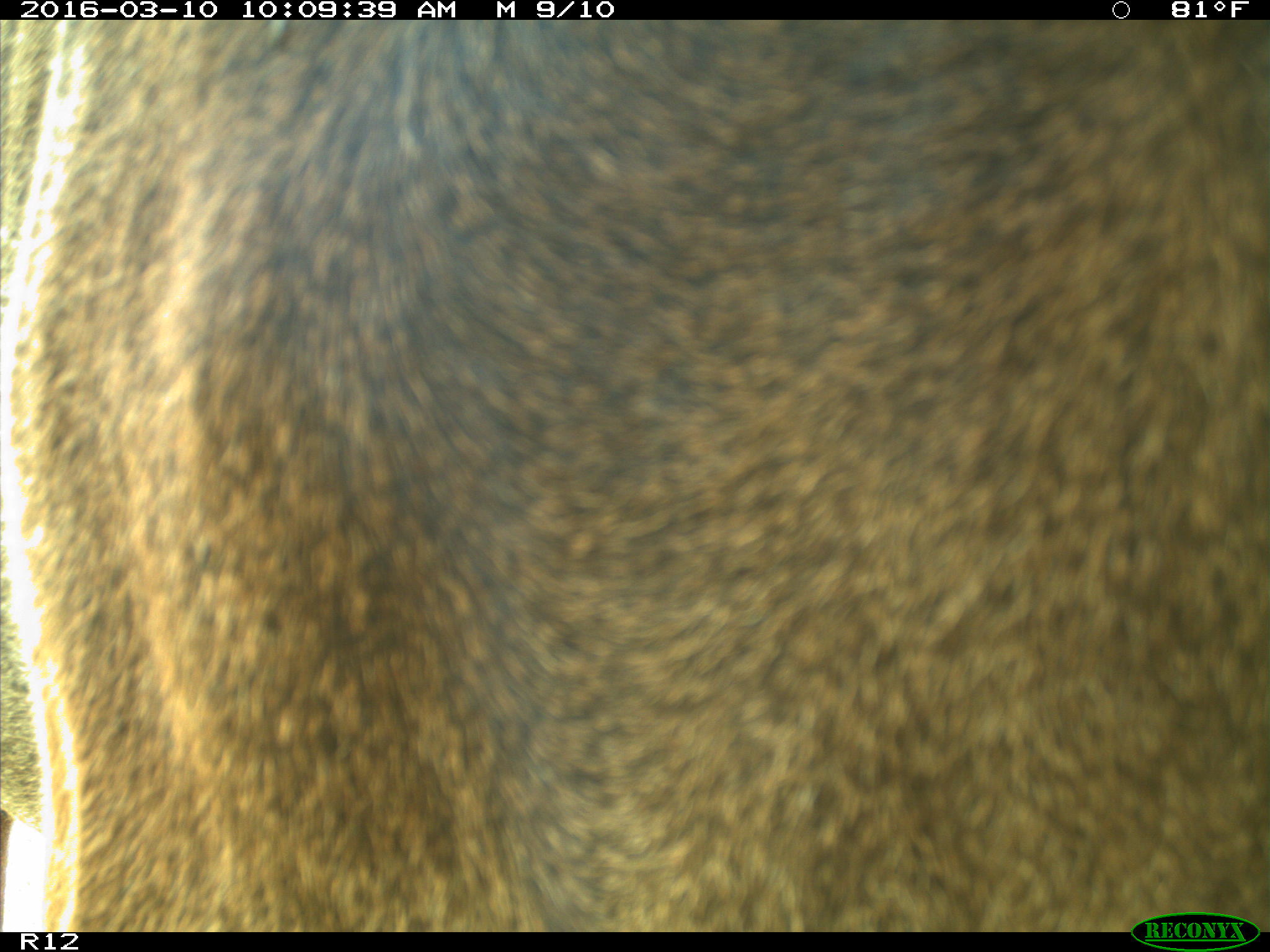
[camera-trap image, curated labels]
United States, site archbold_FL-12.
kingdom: Animalia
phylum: Chordata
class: Mammalia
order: Artiodactyla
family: Bovidae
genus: Bos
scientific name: Bos taurus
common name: domestic cow